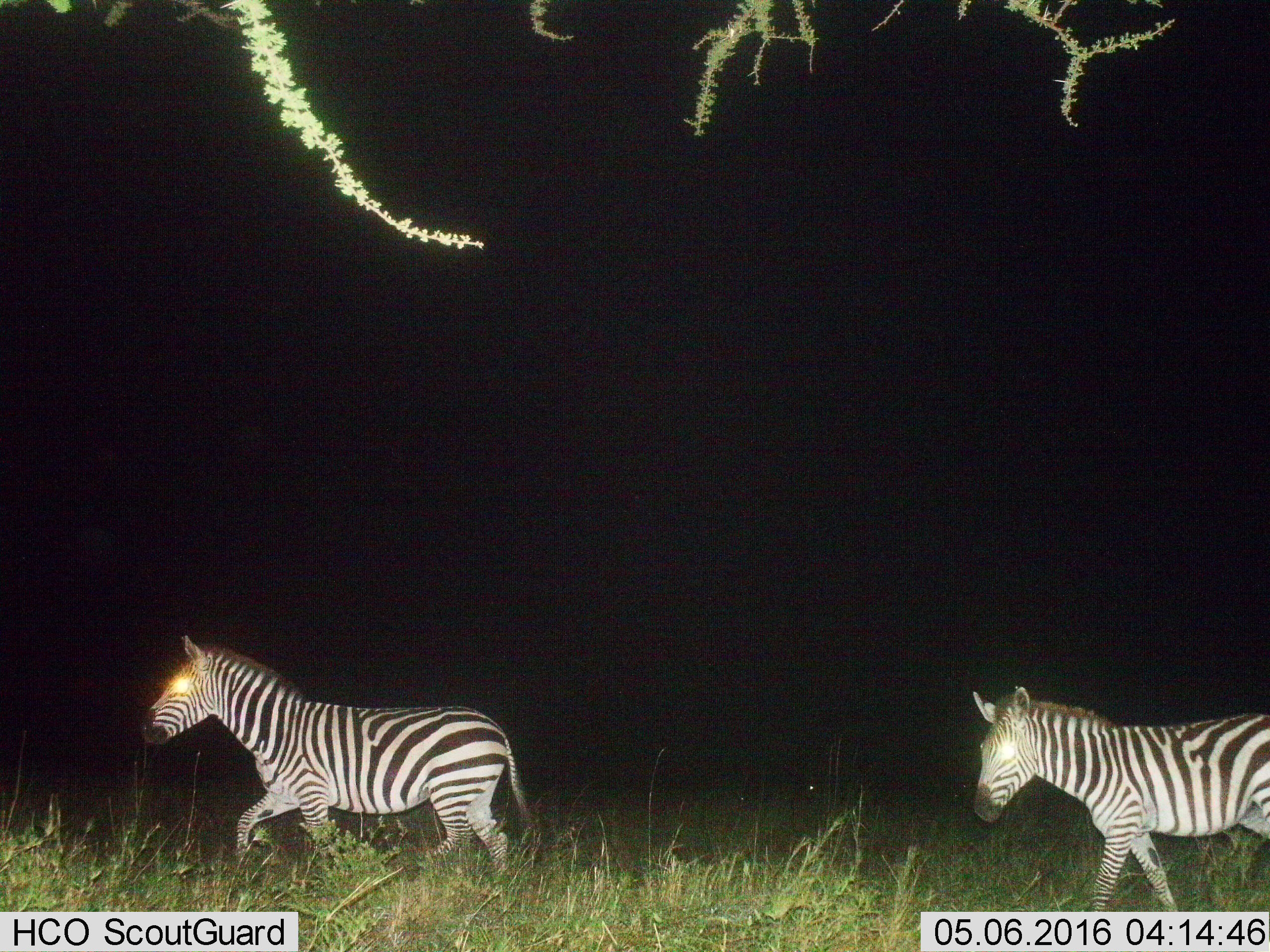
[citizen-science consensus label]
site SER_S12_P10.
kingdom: Animalia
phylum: Chordata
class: Mammalia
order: Perissodactyla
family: Equidae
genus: Equus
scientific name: Equus quagga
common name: plains zebra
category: zebraplains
Zebraplains (plains zebra) (Equus quagga), count 2. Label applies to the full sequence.